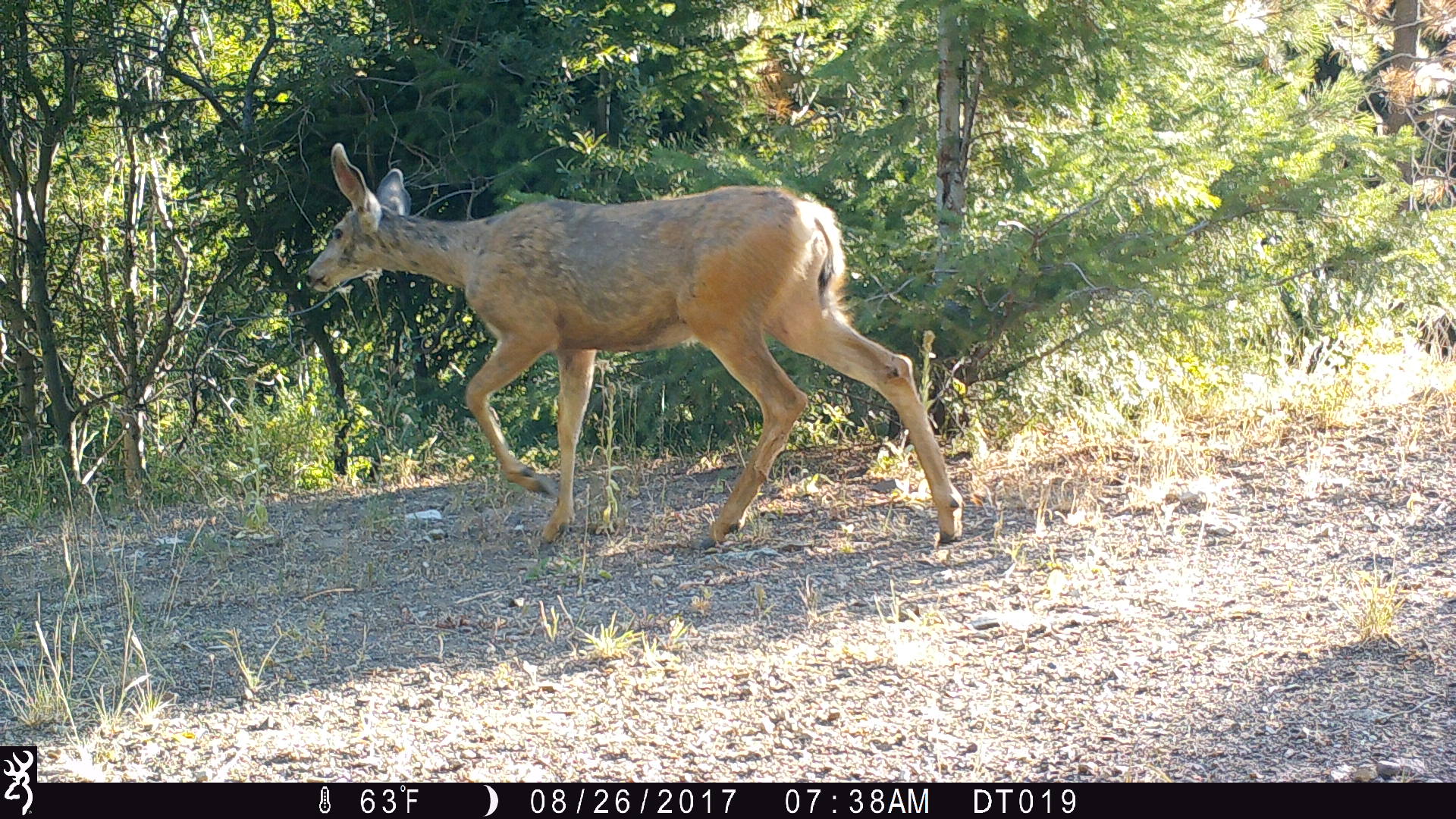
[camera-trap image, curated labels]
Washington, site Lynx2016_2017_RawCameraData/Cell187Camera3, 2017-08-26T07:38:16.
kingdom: Animalia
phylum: Chordata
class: Mammalia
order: Artiodactyla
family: Cervidae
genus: Odocoileus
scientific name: Odocoileus hemionus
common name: mule deer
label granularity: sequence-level